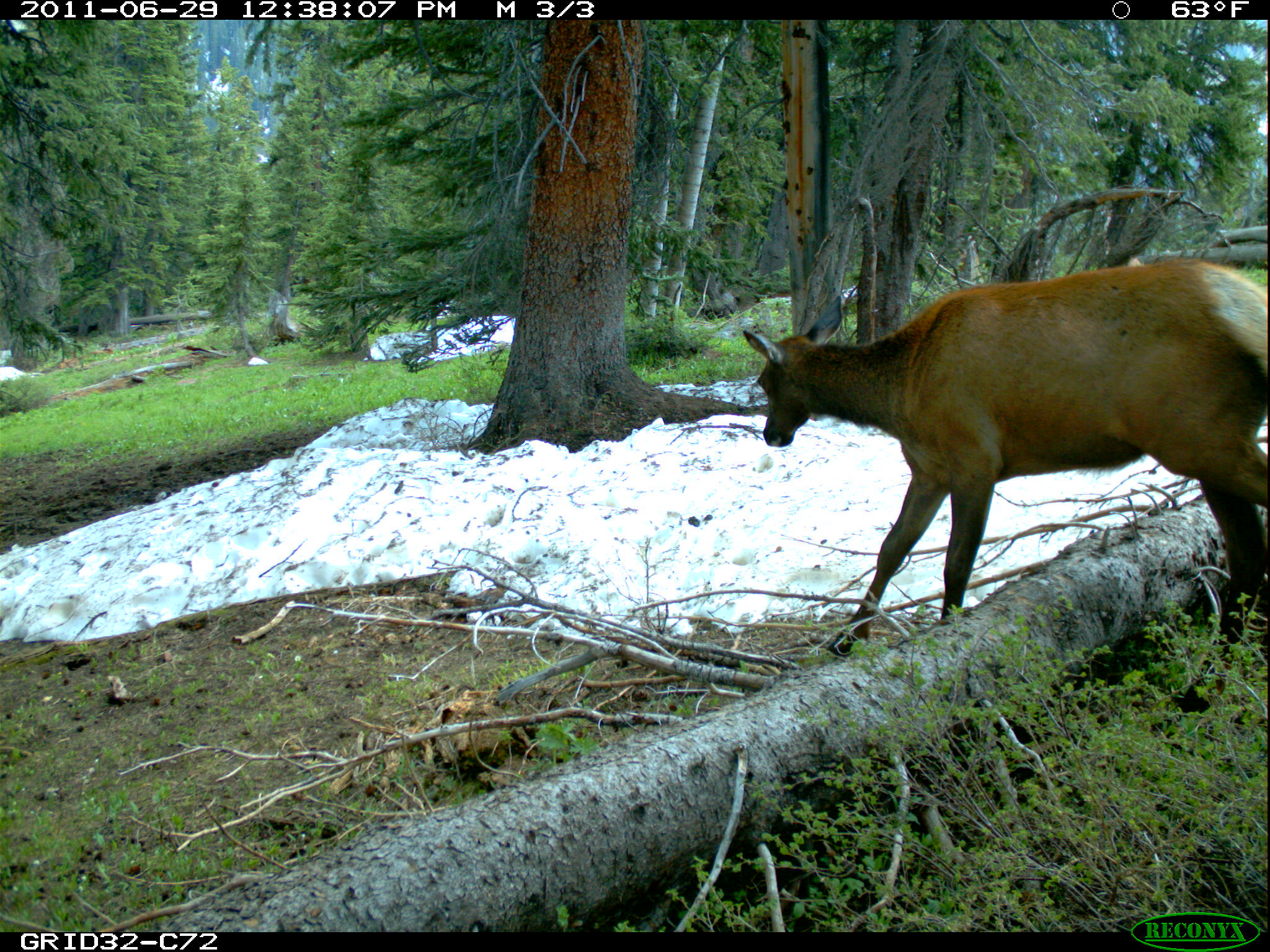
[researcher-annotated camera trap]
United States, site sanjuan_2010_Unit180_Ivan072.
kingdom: Animalia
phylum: Chordata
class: Mammalia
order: Artiodactyla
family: Cervidae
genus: Cervus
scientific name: Cervus elaphus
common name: red deer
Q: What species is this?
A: Cervus elaphus (red deer).